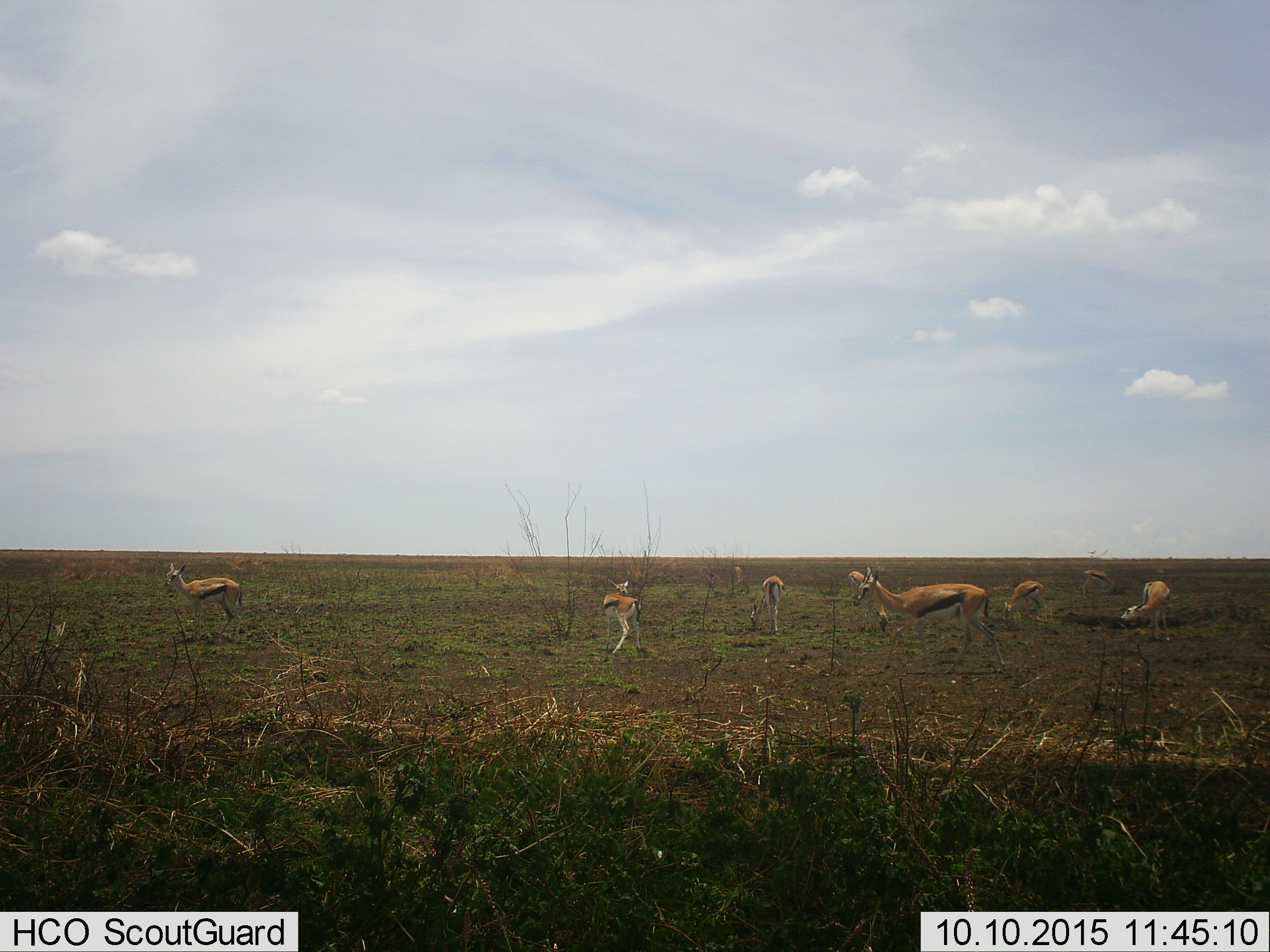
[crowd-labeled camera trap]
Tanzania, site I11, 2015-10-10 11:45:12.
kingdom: Animalia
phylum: Chordata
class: Mammalia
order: Artiodactyla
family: Bovidae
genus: Eudorcas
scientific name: Eudorcas thomsonii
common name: thomson's gazelle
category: gazellethomsons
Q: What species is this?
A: Gazellethomsons (thomson's gazelle) (Eudorcas thomsonii).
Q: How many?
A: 9.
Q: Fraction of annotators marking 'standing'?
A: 100%.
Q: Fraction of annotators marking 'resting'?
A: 0%.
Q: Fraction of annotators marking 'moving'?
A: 29%.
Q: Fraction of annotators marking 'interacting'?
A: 0%.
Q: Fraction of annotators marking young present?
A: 14%.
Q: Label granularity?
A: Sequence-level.